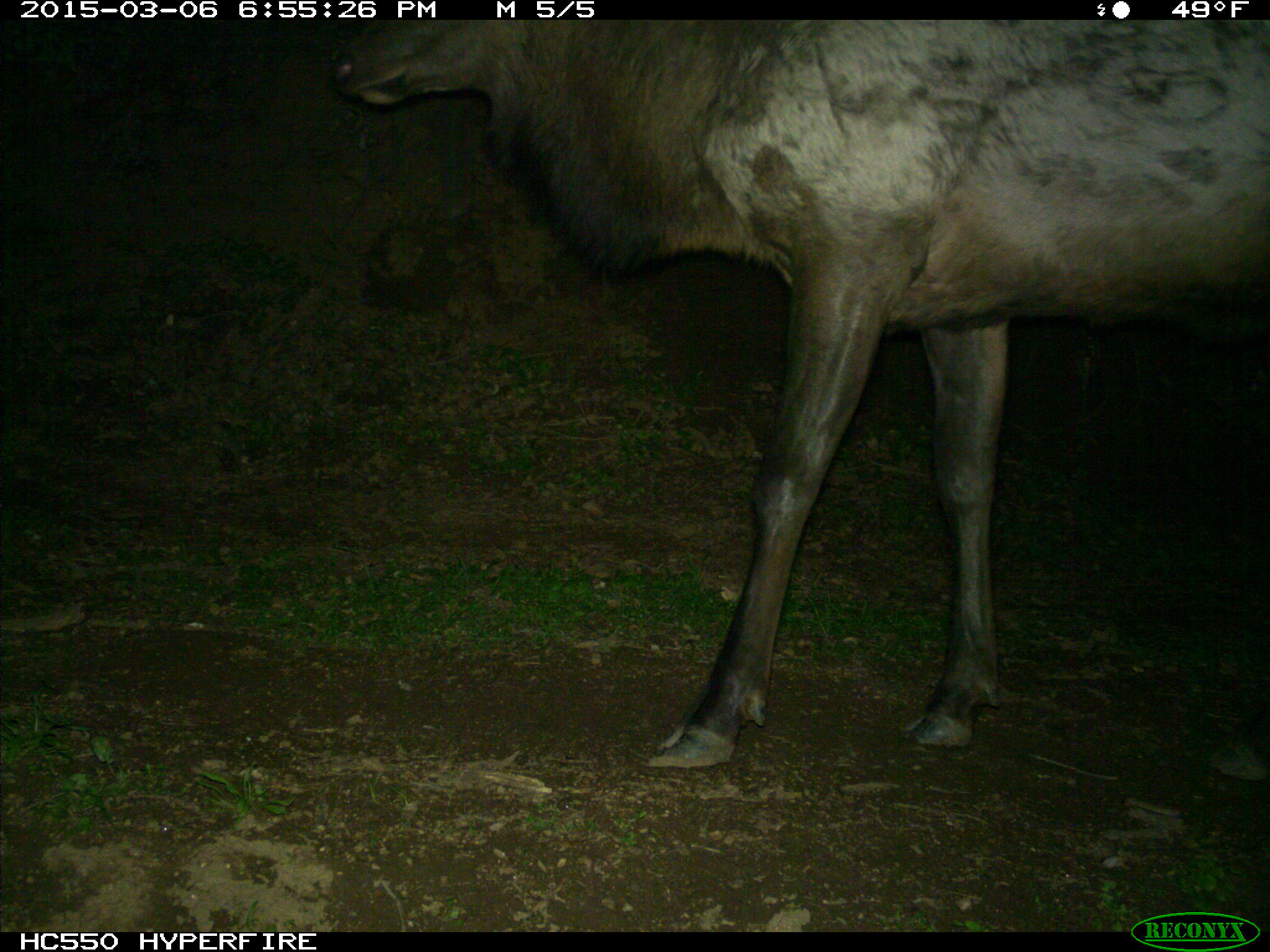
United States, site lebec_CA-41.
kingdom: Animalia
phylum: Chordata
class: Mammalia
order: Artiodactyla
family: Cervidae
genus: Cervus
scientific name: Cervus canadensis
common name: elk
Cervus canadensis (elk).